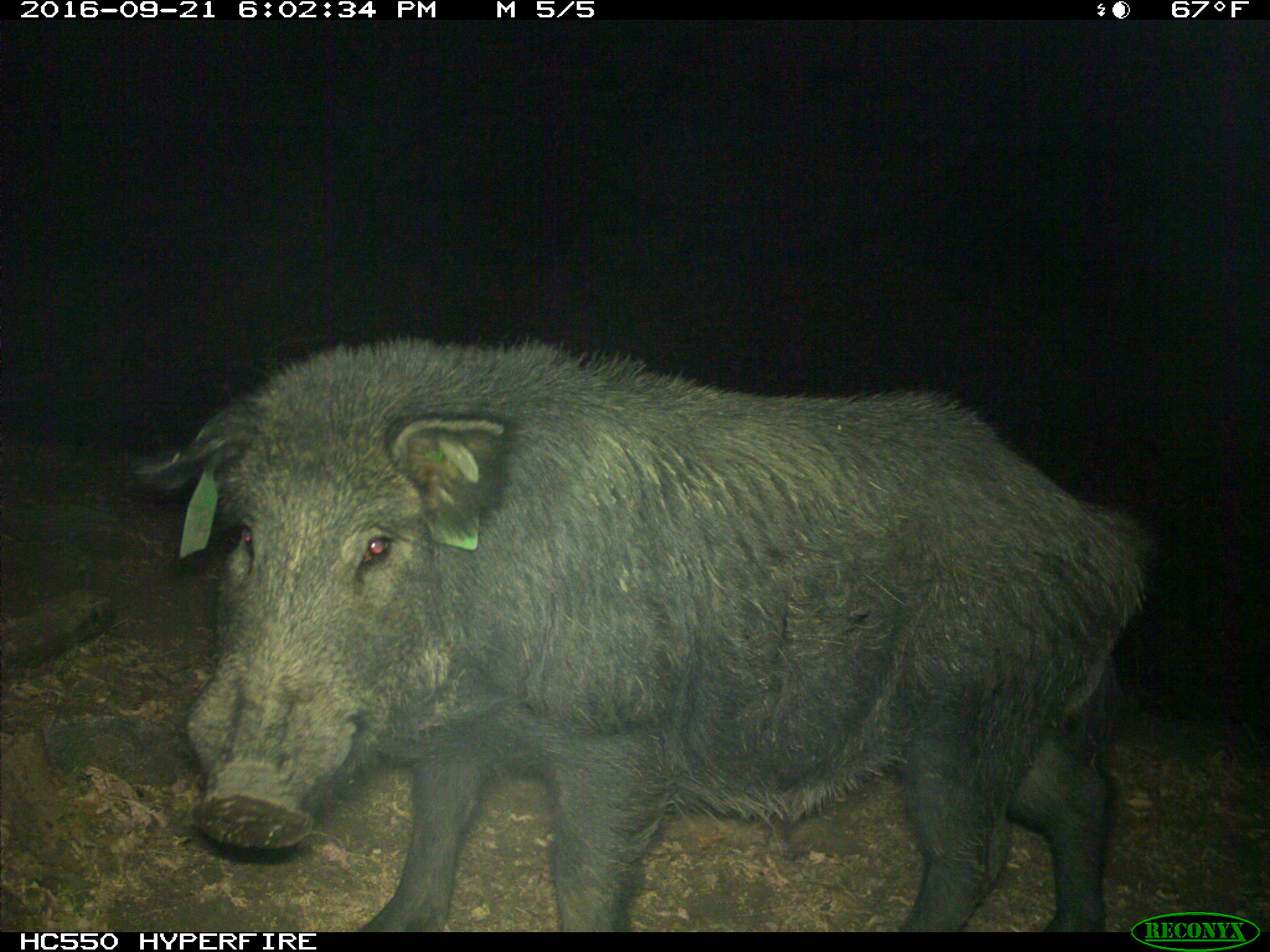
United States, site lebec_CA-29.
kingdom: Animalia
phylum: Chordata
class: Mammalia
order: Artiodactyla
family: Suidae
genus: Sus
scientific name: Sus scrofa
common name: wild boar